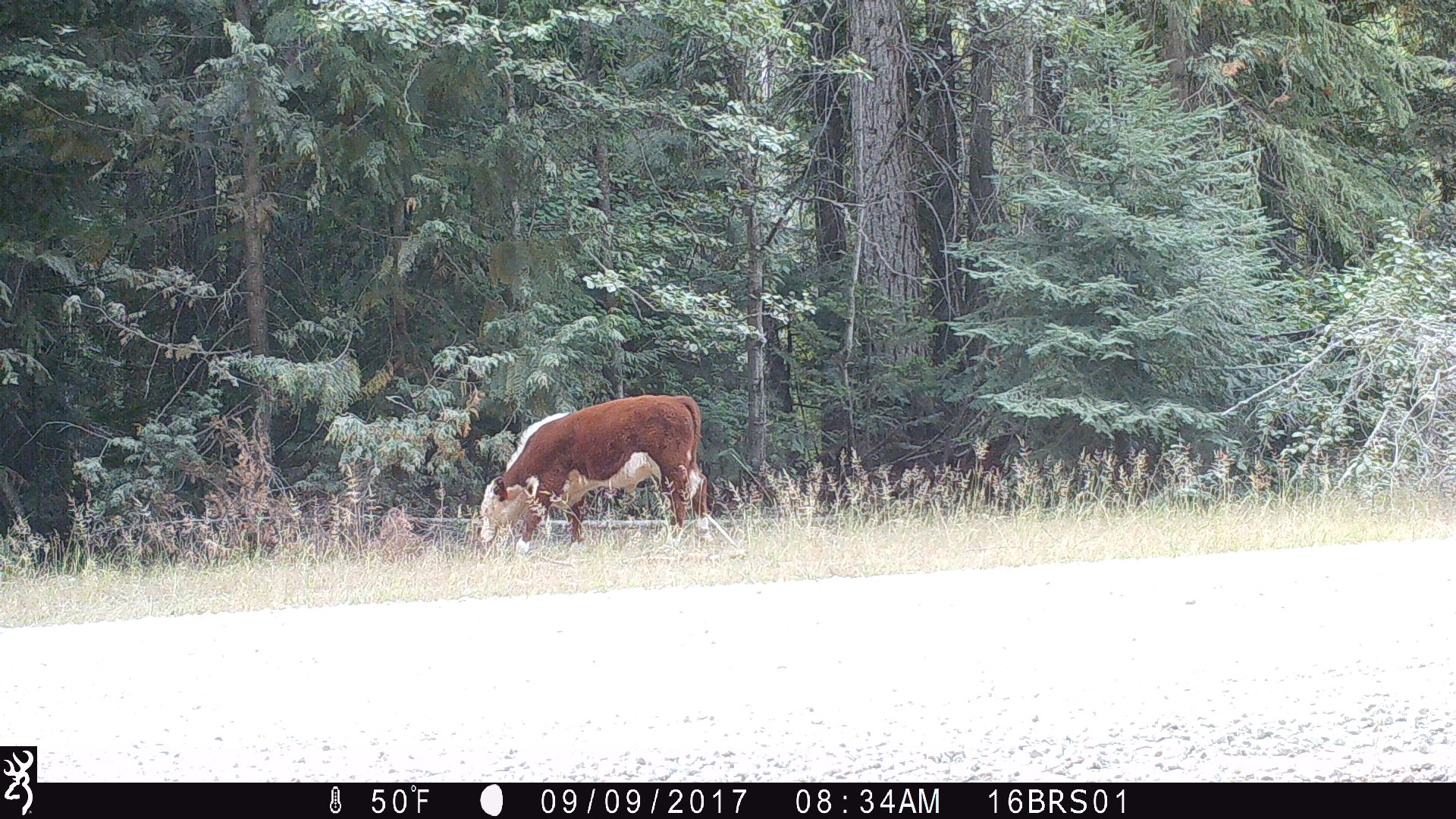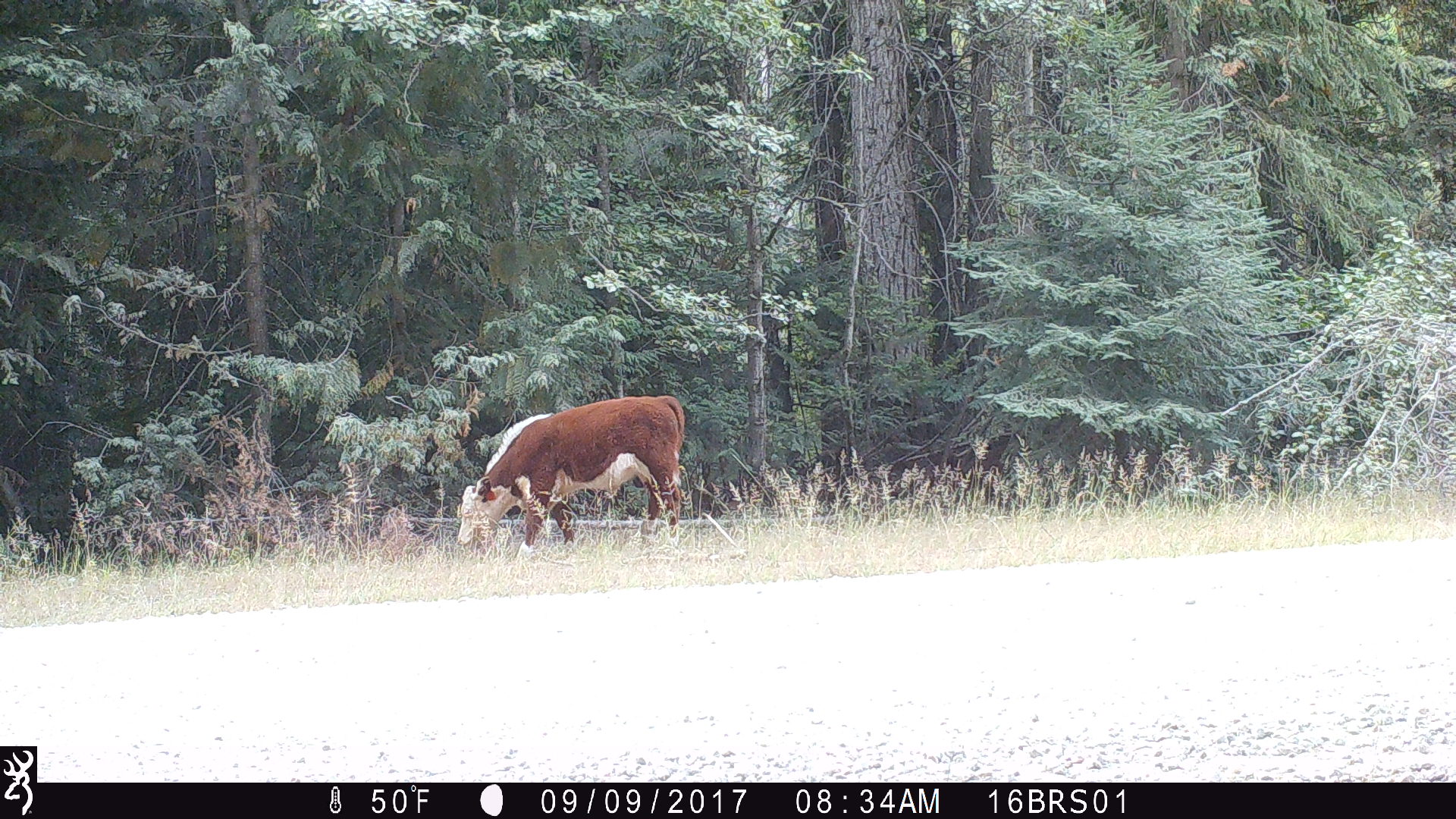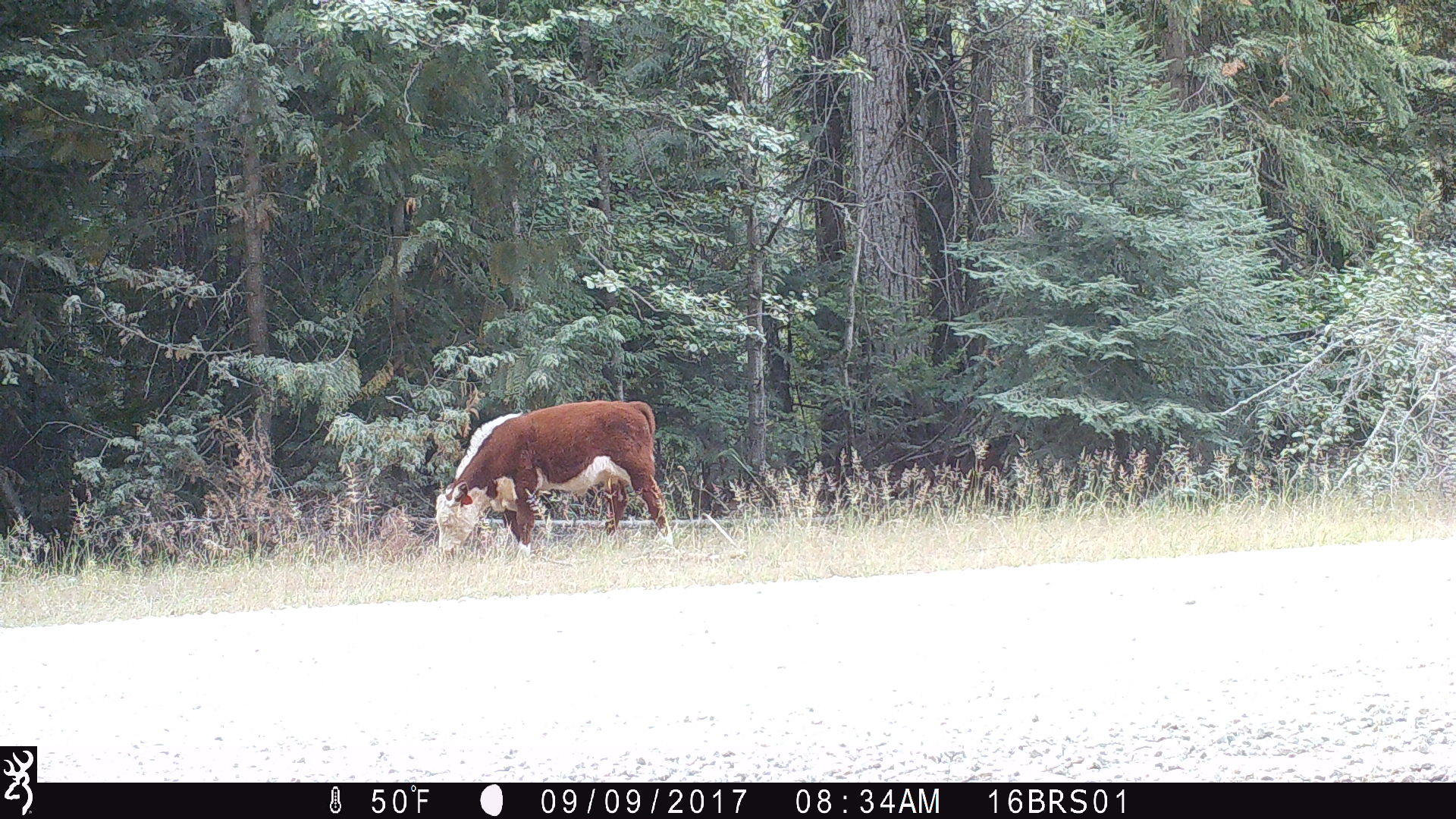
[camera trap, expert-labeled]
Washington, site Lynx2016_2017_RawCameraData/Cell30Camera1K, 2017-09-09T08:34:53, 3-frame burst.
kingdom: Animalia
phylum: Chordata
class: Mammalia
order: Artiodactyla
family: Bovidae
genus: Bos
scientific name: Bos taurus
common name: domestic cattle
Domestic cattle (Bos taurus). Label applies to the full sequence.